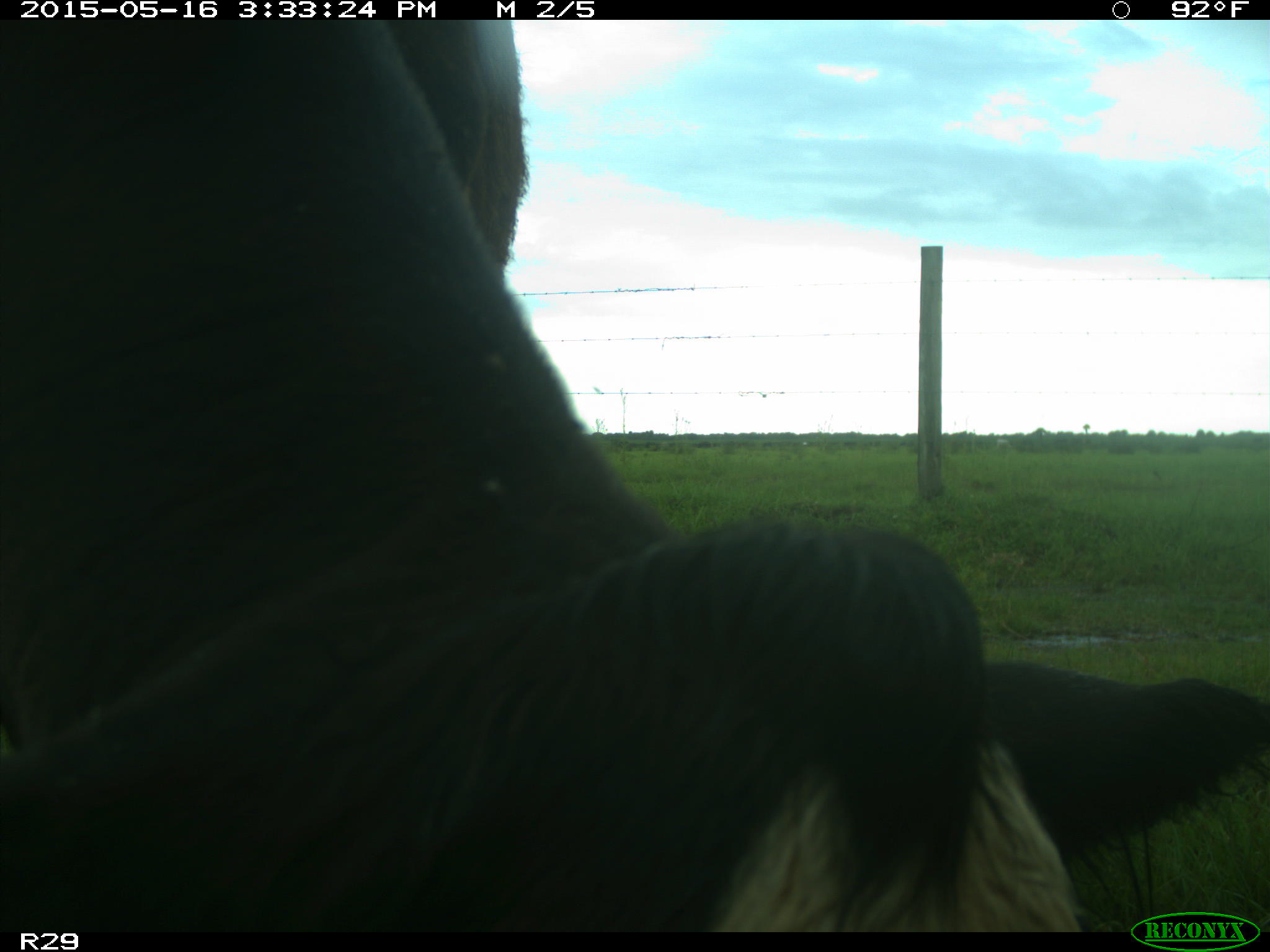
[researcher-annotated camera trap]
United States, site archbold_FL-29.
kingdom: Animalia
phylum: Chordata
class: Mammalia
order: Artiodactyla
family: Bovidae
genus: Bos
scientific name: Bos taurus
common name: domestic cow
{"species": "Bos taurus (domestic cow)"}